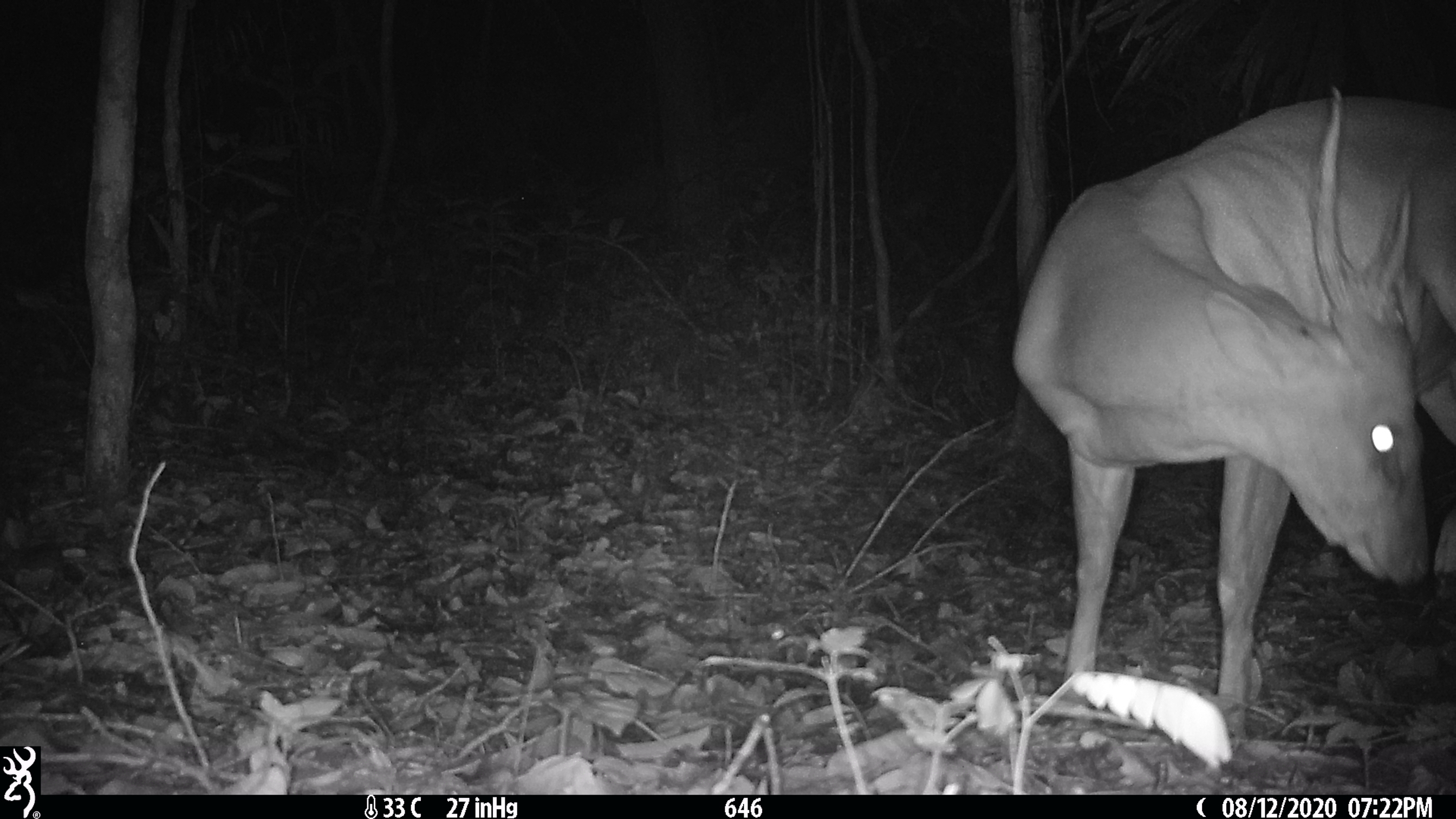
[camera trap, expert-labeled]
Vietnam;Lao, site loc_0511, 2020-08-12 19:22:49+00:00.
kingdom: Animalia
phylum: Chordata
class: Mammalia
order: Artiodactyla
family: Cervidae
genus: Muntiacus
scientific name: Muntiacus vuquangensis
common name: large-antlered muntjac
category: large antlered muntjac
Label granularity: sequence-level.